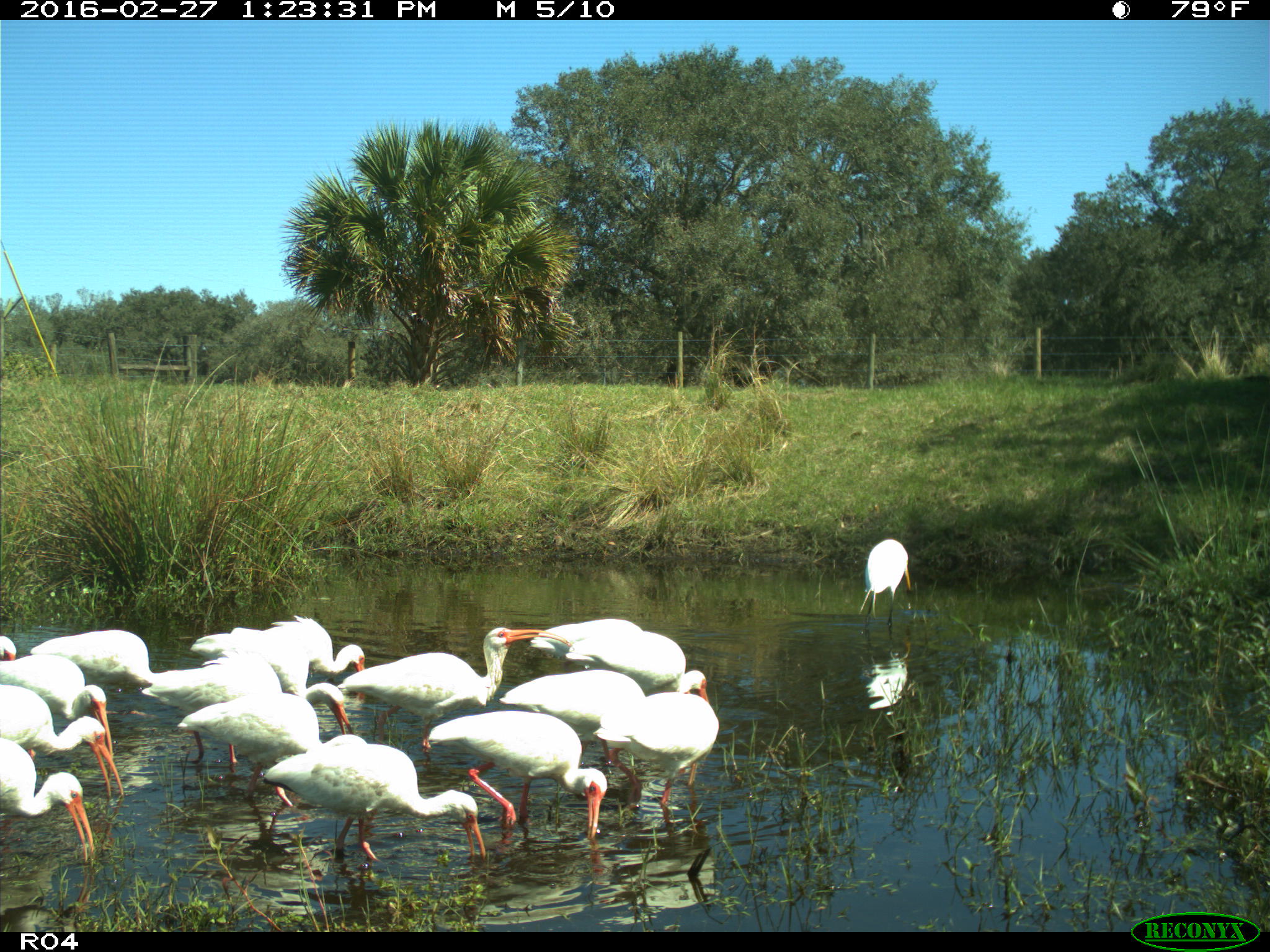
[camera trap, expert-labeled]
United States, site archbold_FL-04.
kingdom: Animalia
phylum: Chordata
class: Aves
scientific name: Aves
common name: birds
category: unidentified bird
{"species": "unidentified bird (birds) (Aves)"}